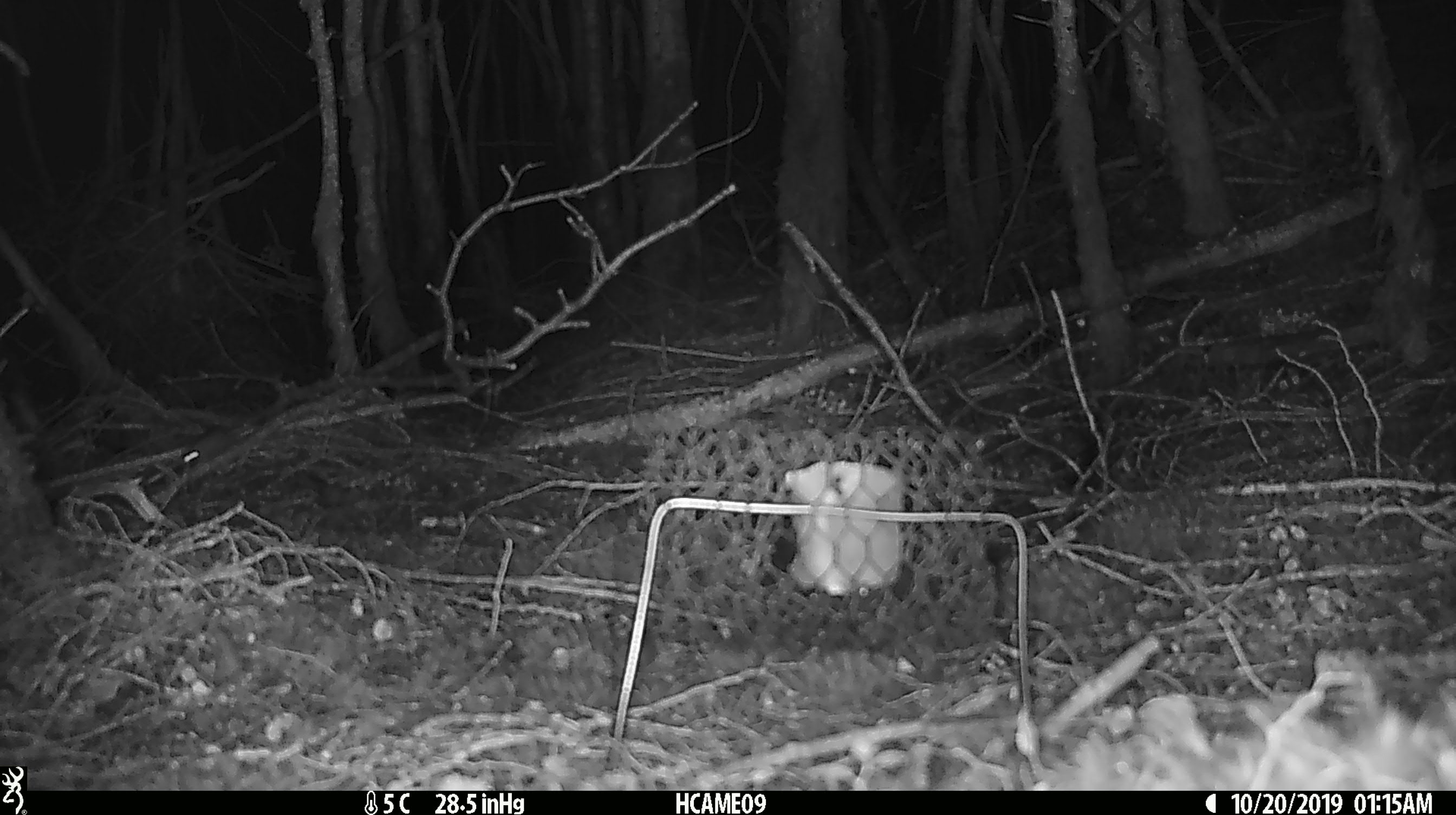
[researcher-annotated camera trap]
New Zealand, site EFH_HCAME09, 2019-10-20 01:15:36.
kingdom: Animalia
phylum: Chordata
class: Mammalia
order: Rodentia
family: Muridae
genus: Mus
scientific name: Mus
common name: mouse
Mouse (Mus).